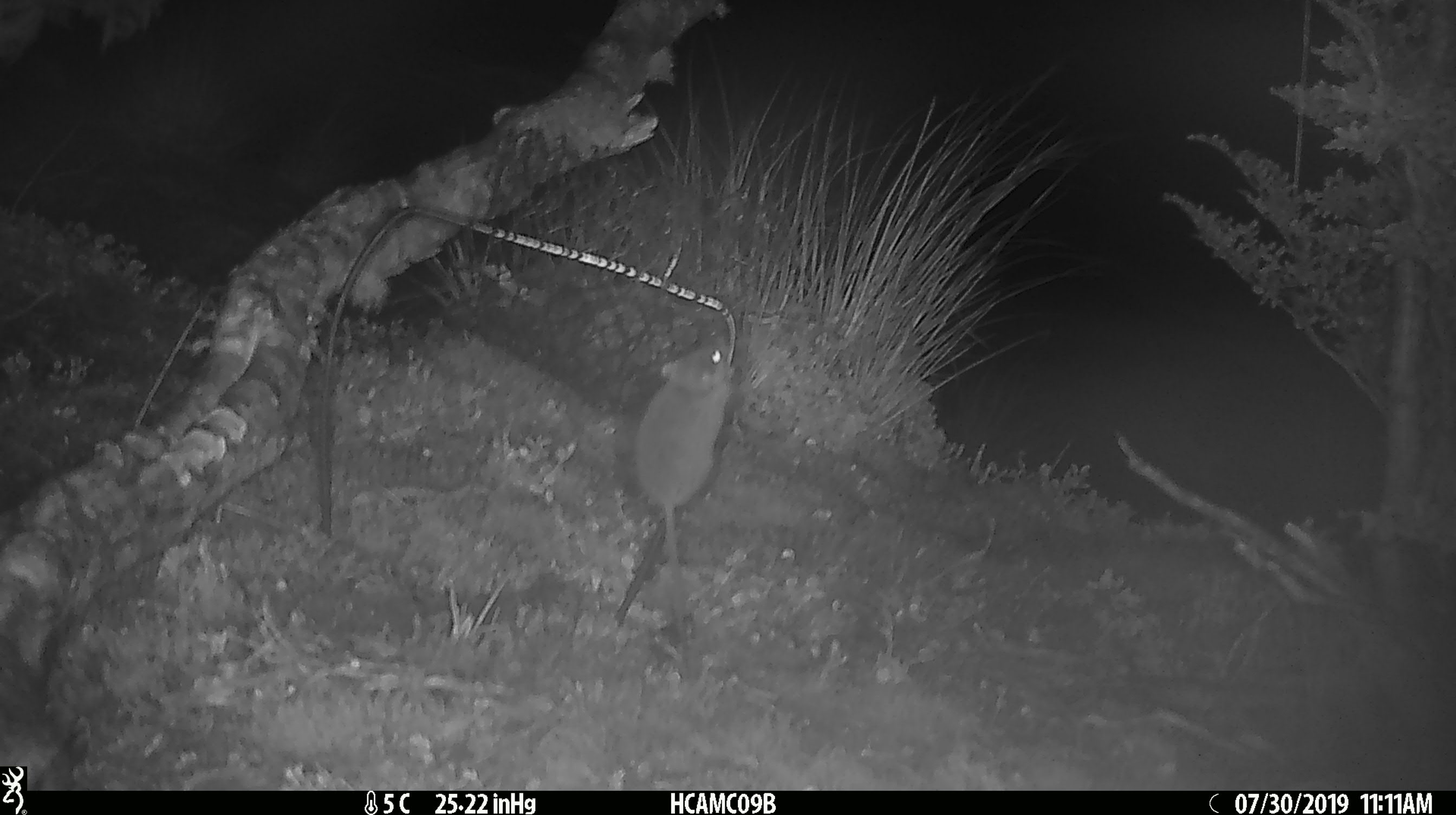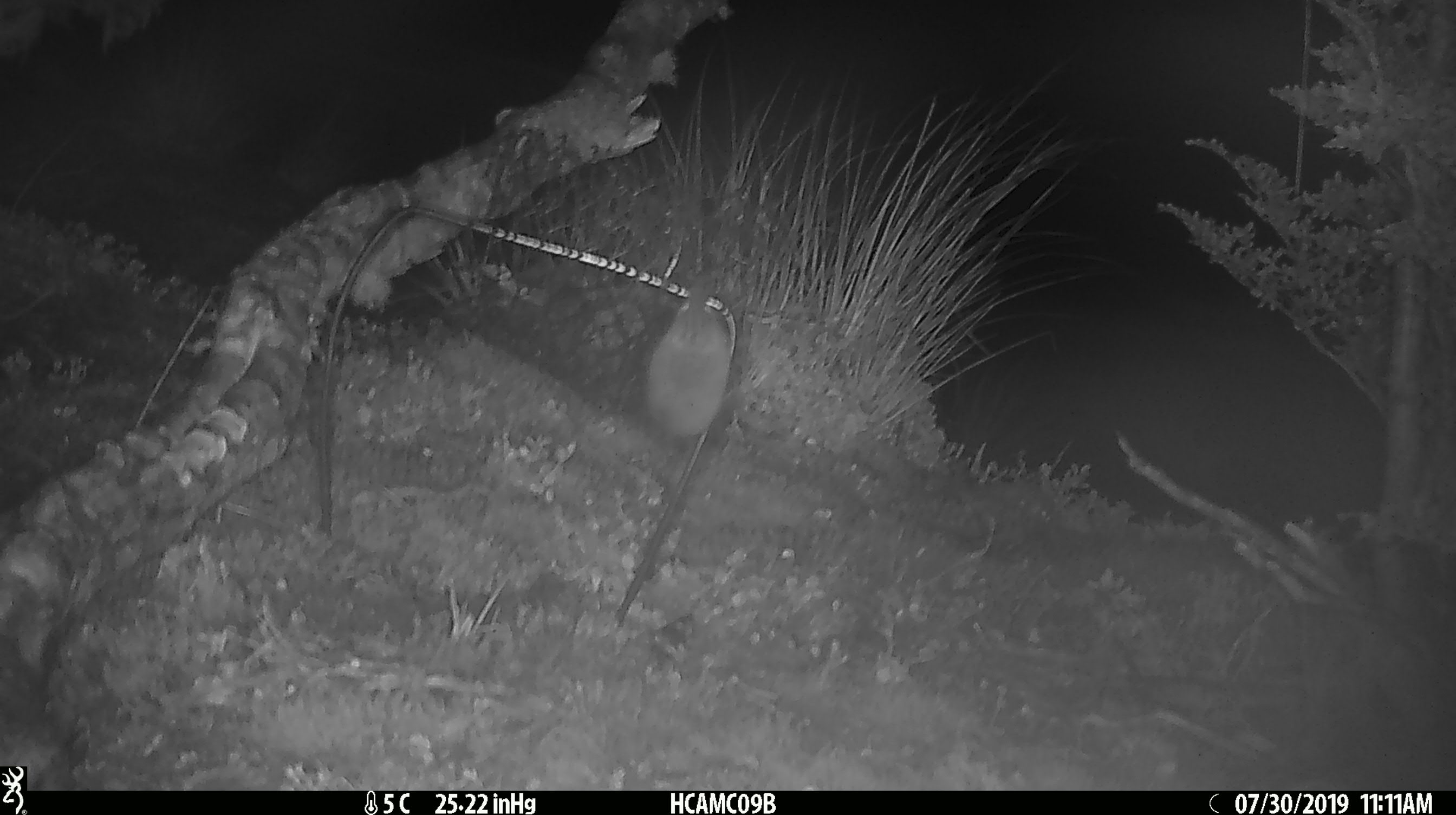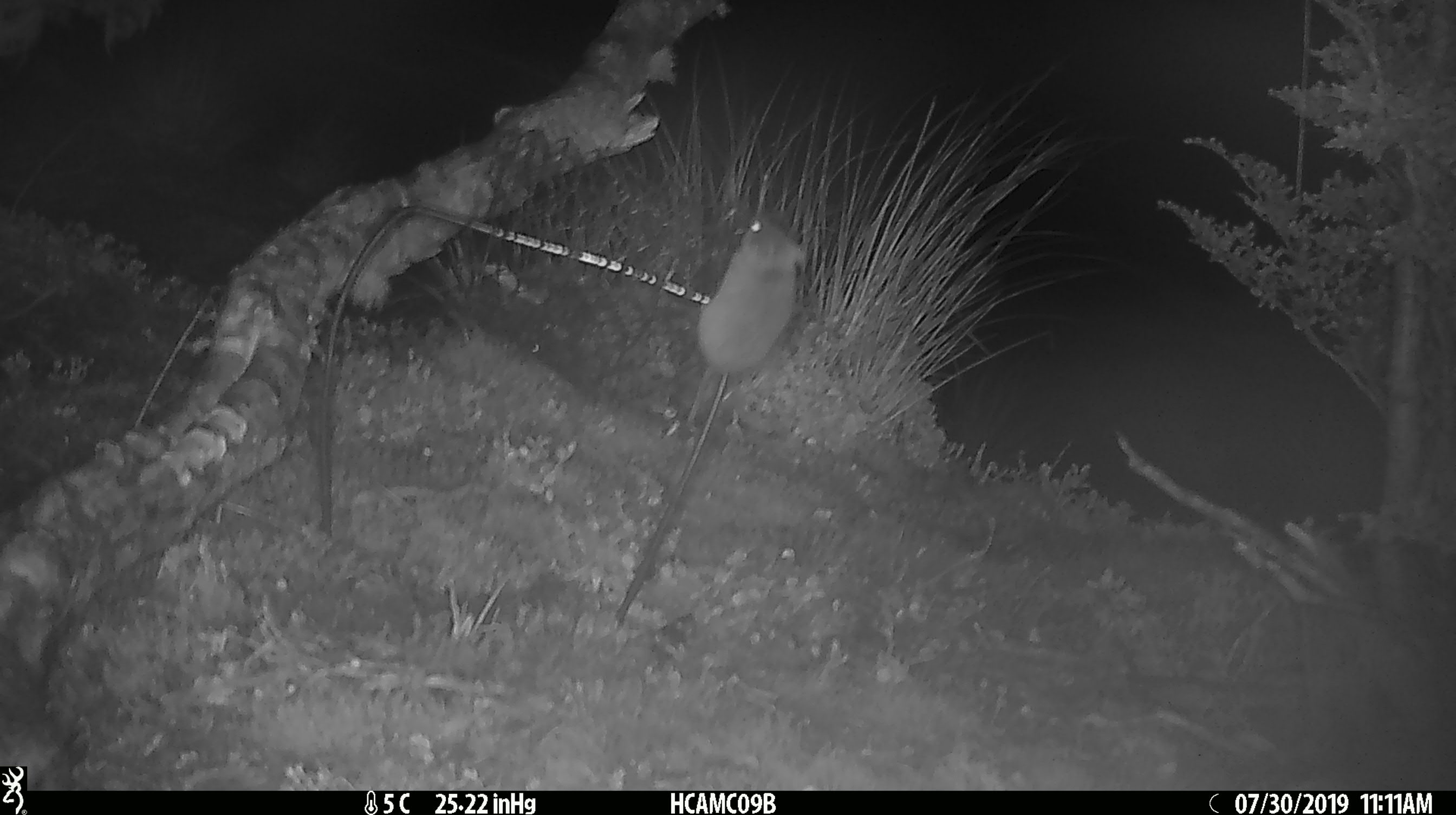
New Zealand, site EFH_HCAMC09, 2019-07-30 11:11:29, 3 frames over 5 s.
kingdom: Animalia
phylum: Chordata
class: Mammalia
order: Rodentia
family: Muridae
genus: Mus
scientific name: Mus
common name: mouse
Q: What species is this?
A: Mouse (Mus).